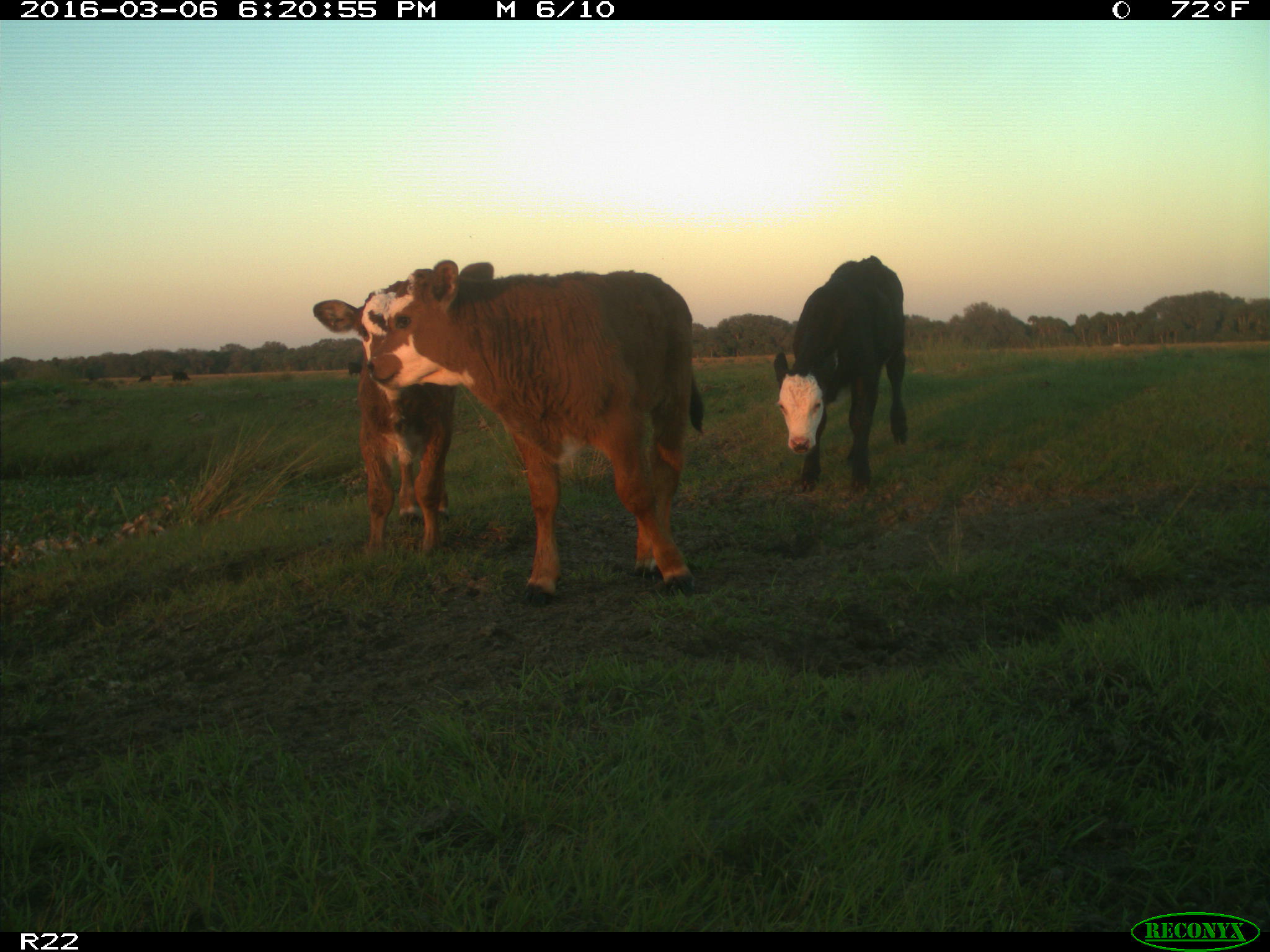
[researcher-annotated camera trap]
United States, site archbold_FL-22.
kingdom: Animalia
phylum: Chordata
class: Mammalia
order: Artiodactyla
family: Bovidae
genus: Bos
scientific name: Bos taurus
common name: domestic cow